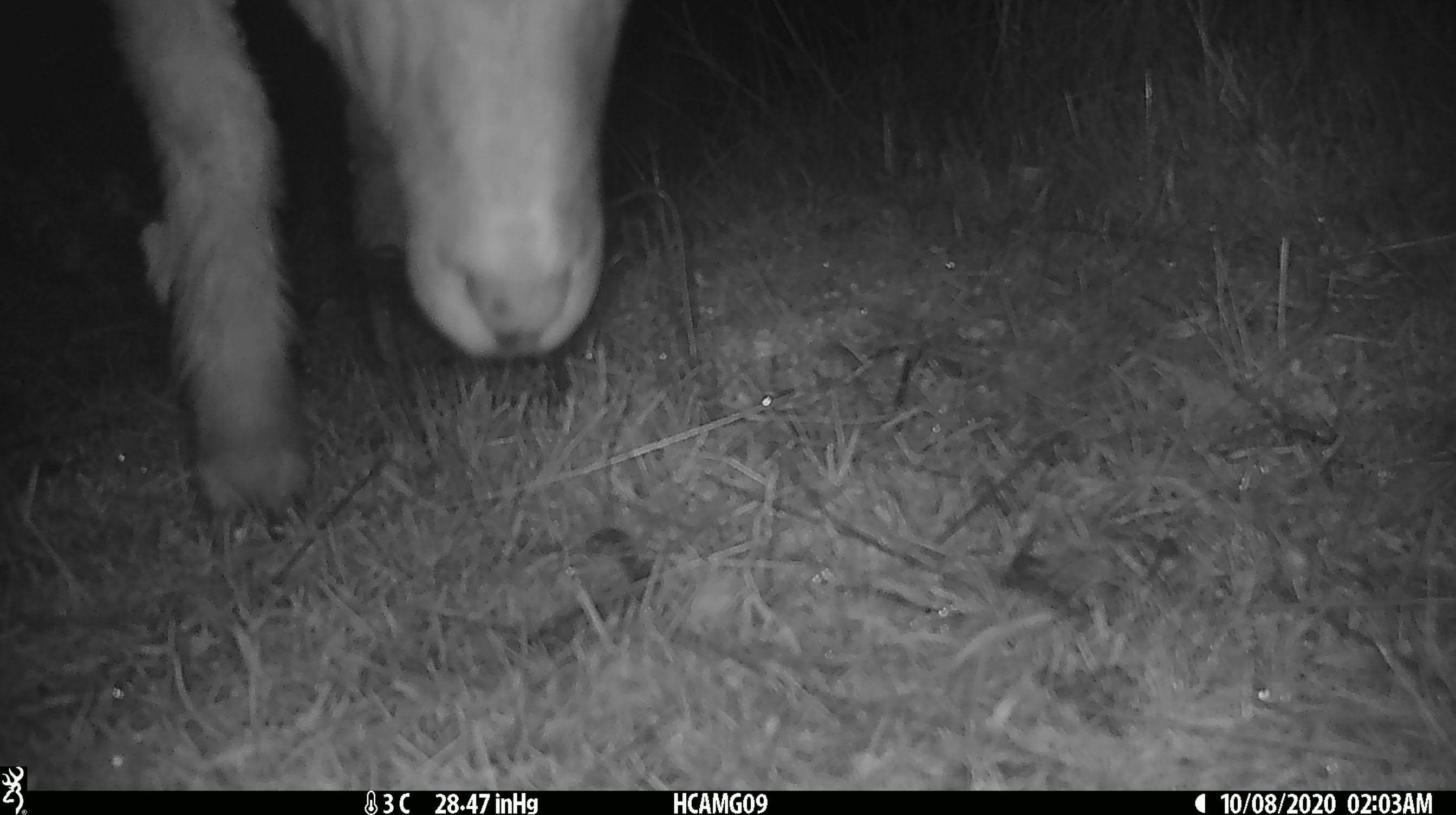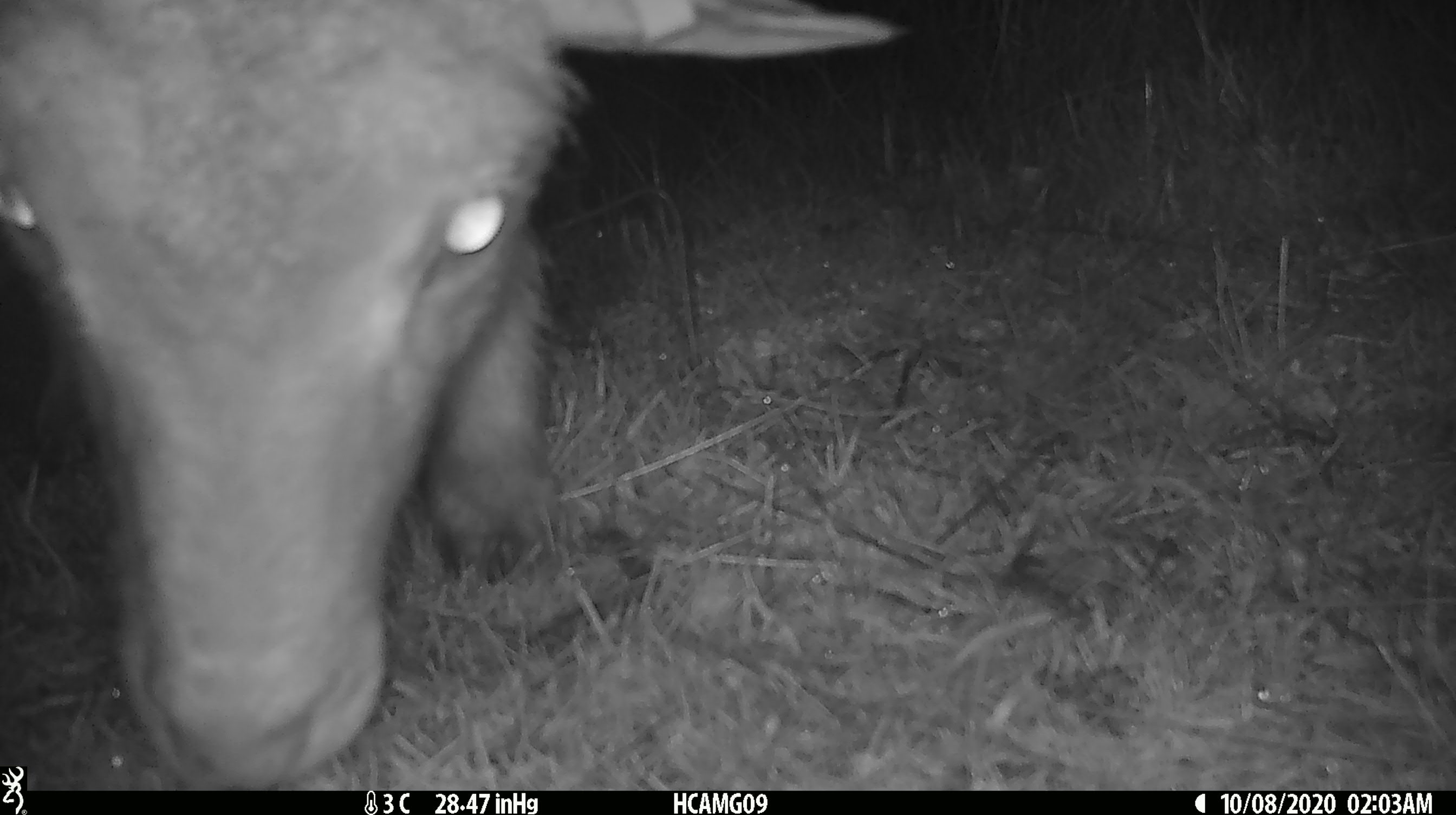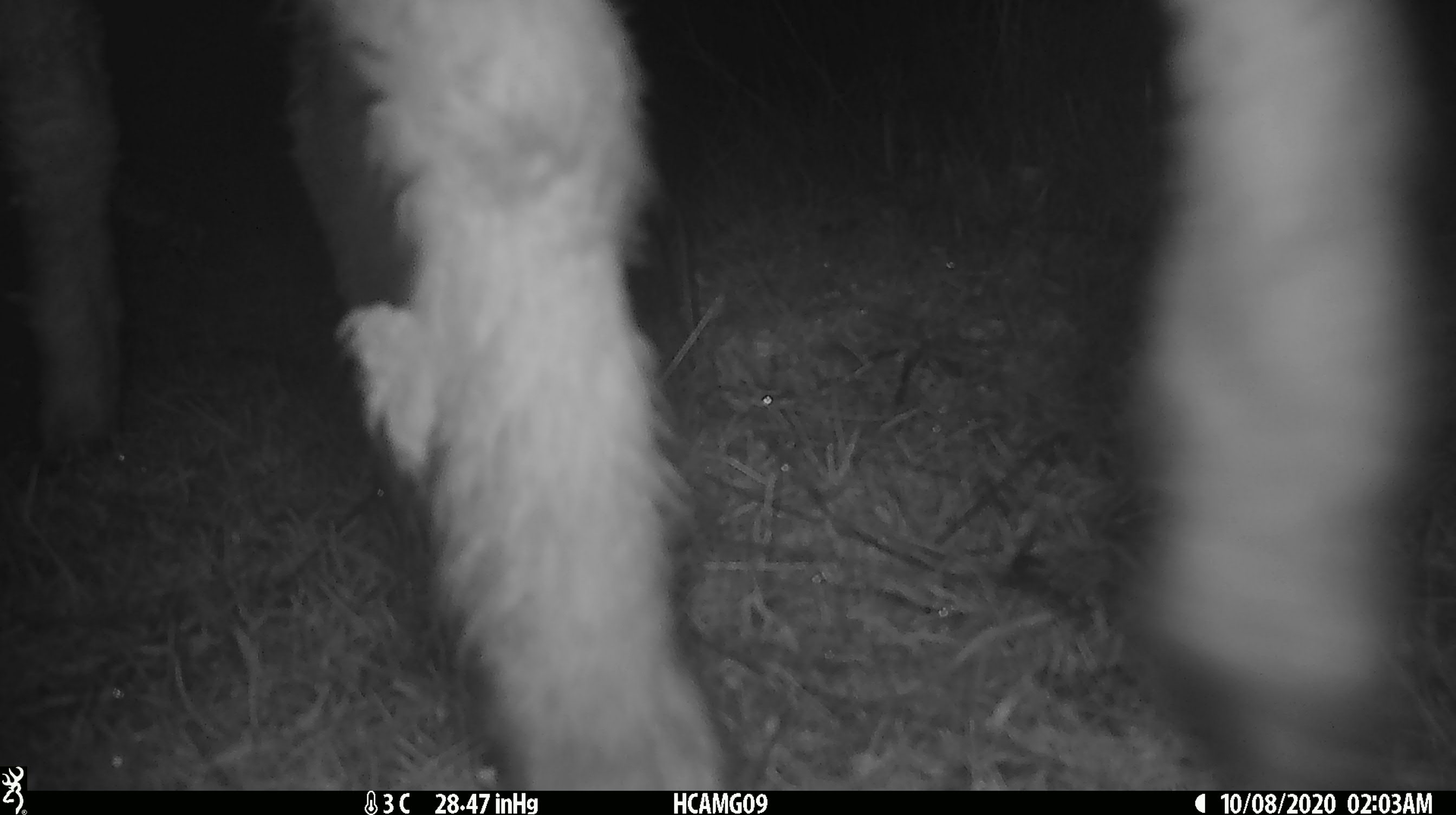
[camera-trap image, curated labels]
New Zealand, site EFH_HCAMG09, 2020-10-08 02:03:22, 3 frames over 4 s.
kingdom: Animalia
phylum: Chordata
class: Mammalia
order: Artiodactyla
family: Bovidae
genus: Ovis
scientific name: Ovis aries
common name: domestic sheep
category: sheep